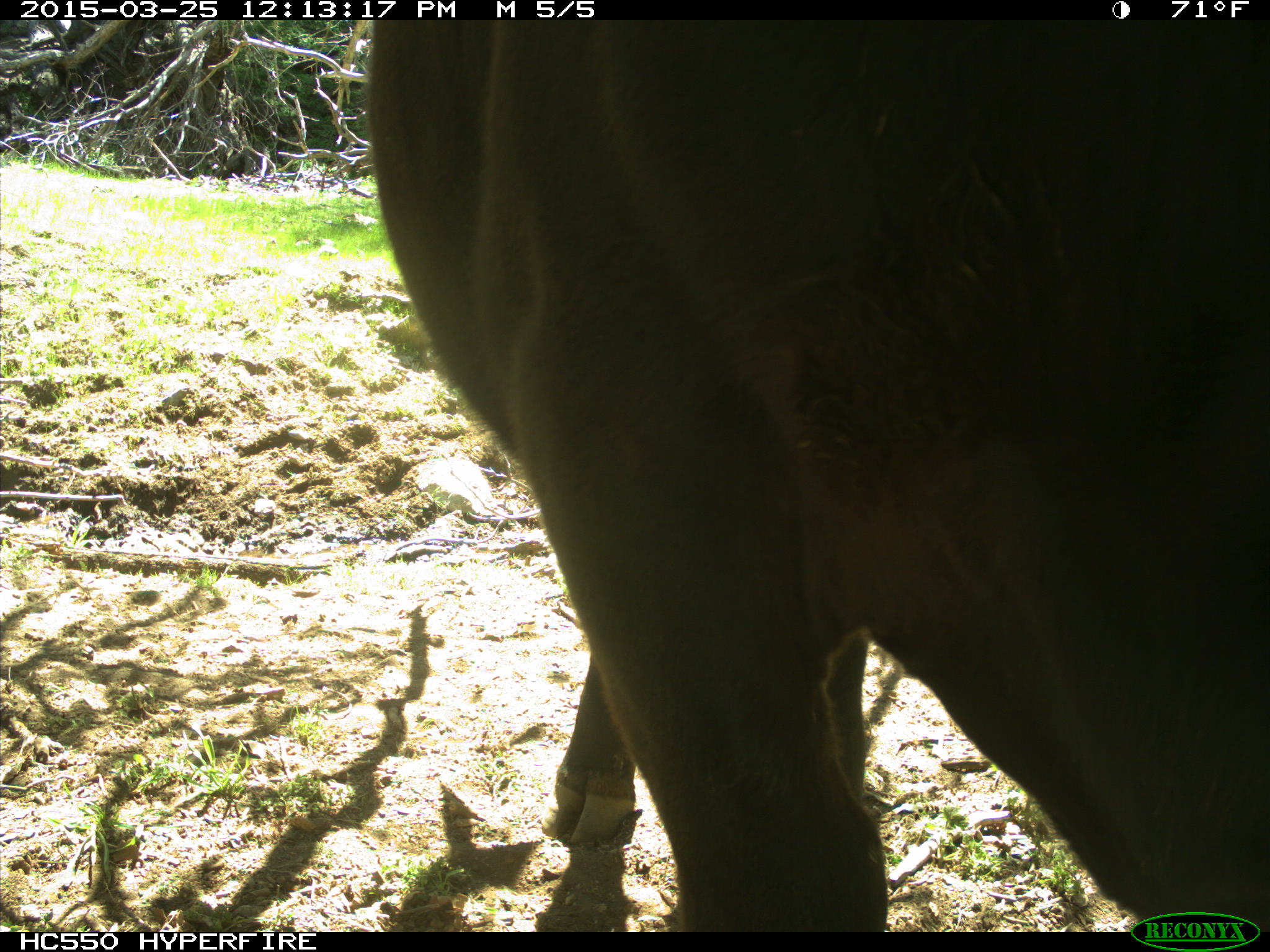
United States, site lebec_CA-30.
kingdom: Animalia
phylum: Chordata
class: Mammalia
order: Artiodactyla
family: Bovidae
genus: Bos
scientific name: Bos taurus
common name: domestic cow